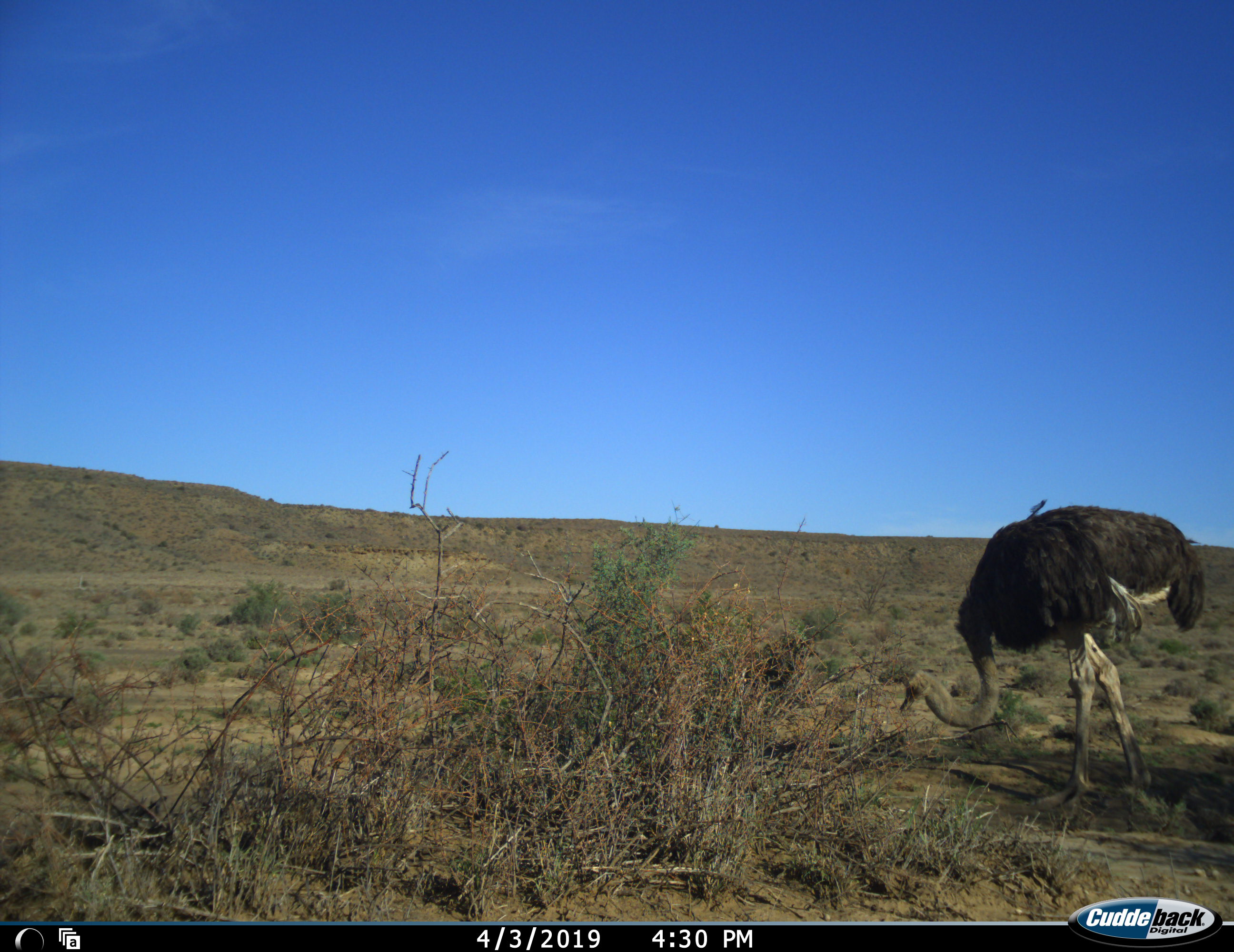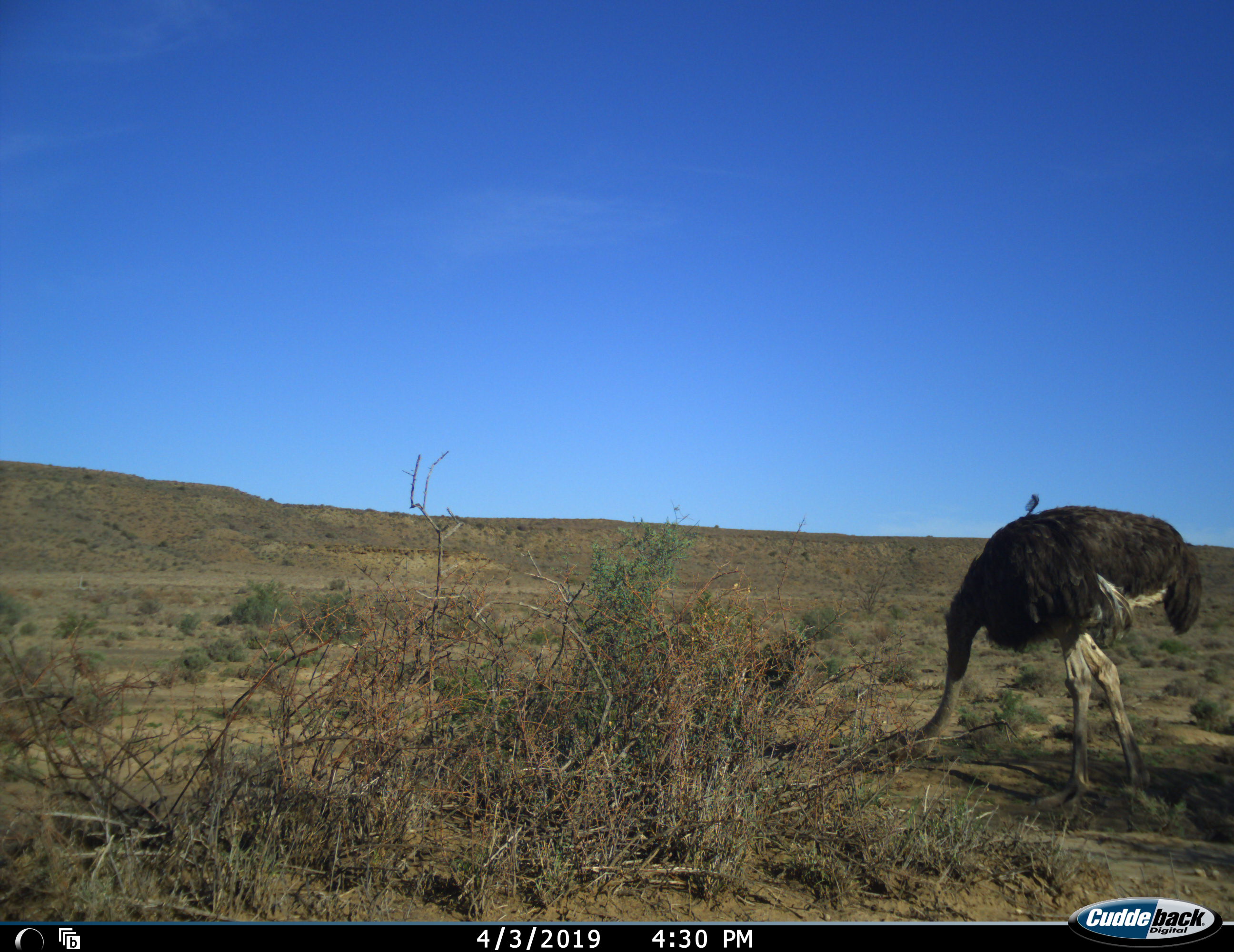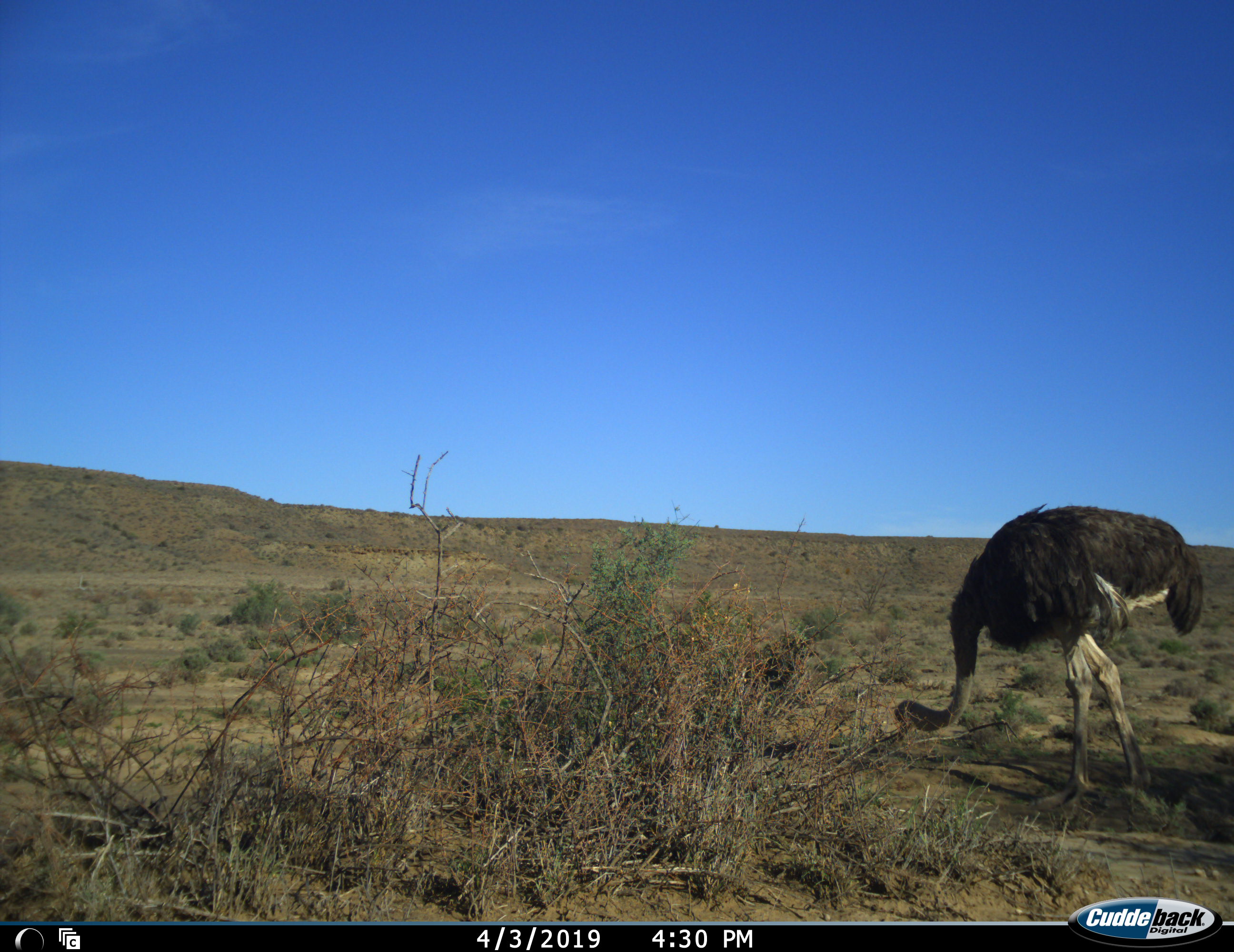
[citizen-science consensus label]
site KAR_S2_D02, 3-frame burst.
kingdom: Animalia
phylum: Chordata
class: Aves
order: Struthioniformes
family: Struthionidae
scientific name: Struthionidae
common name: ostrich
Ostrich (Struthionidae), count 1. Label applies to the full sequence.